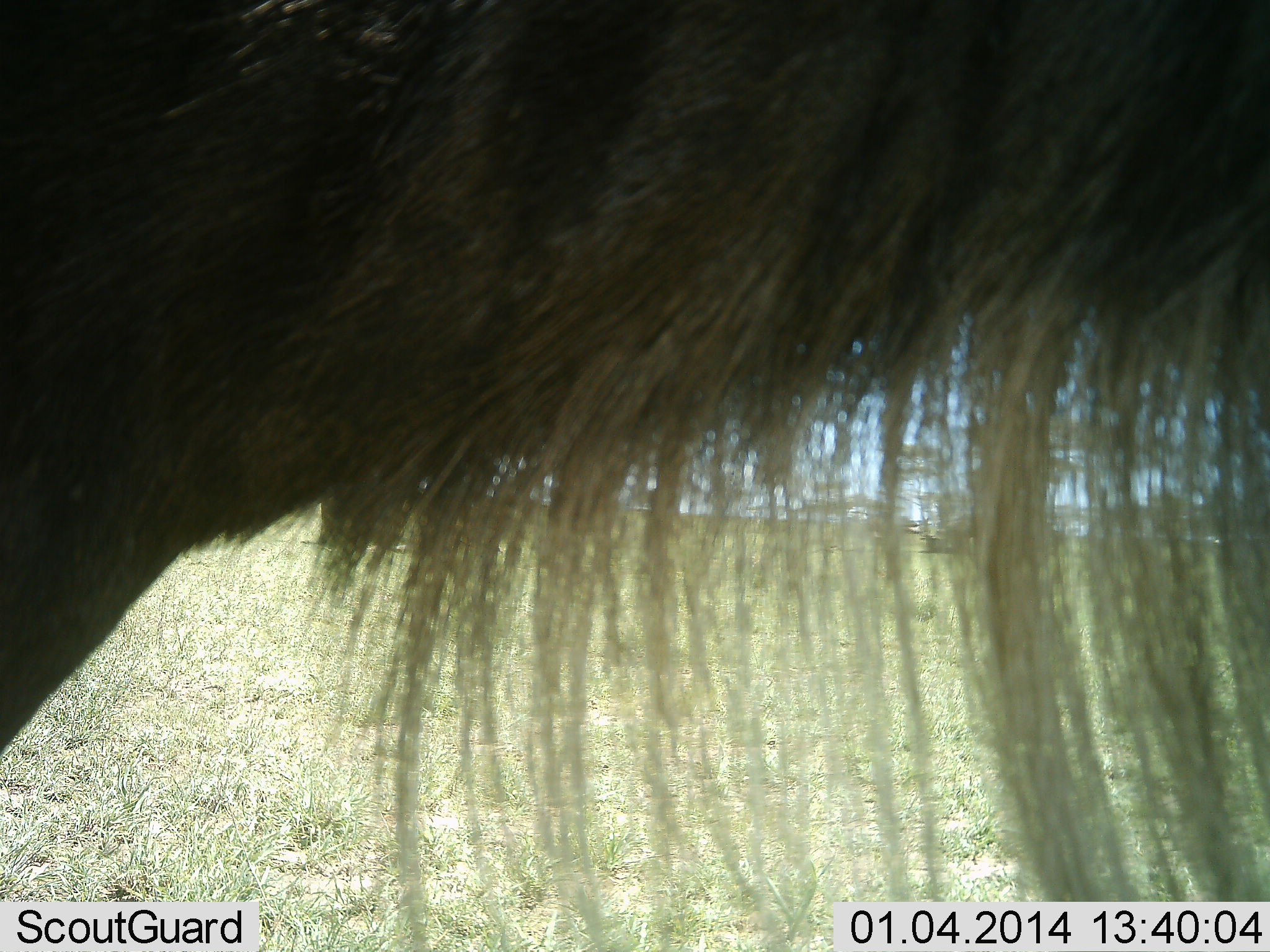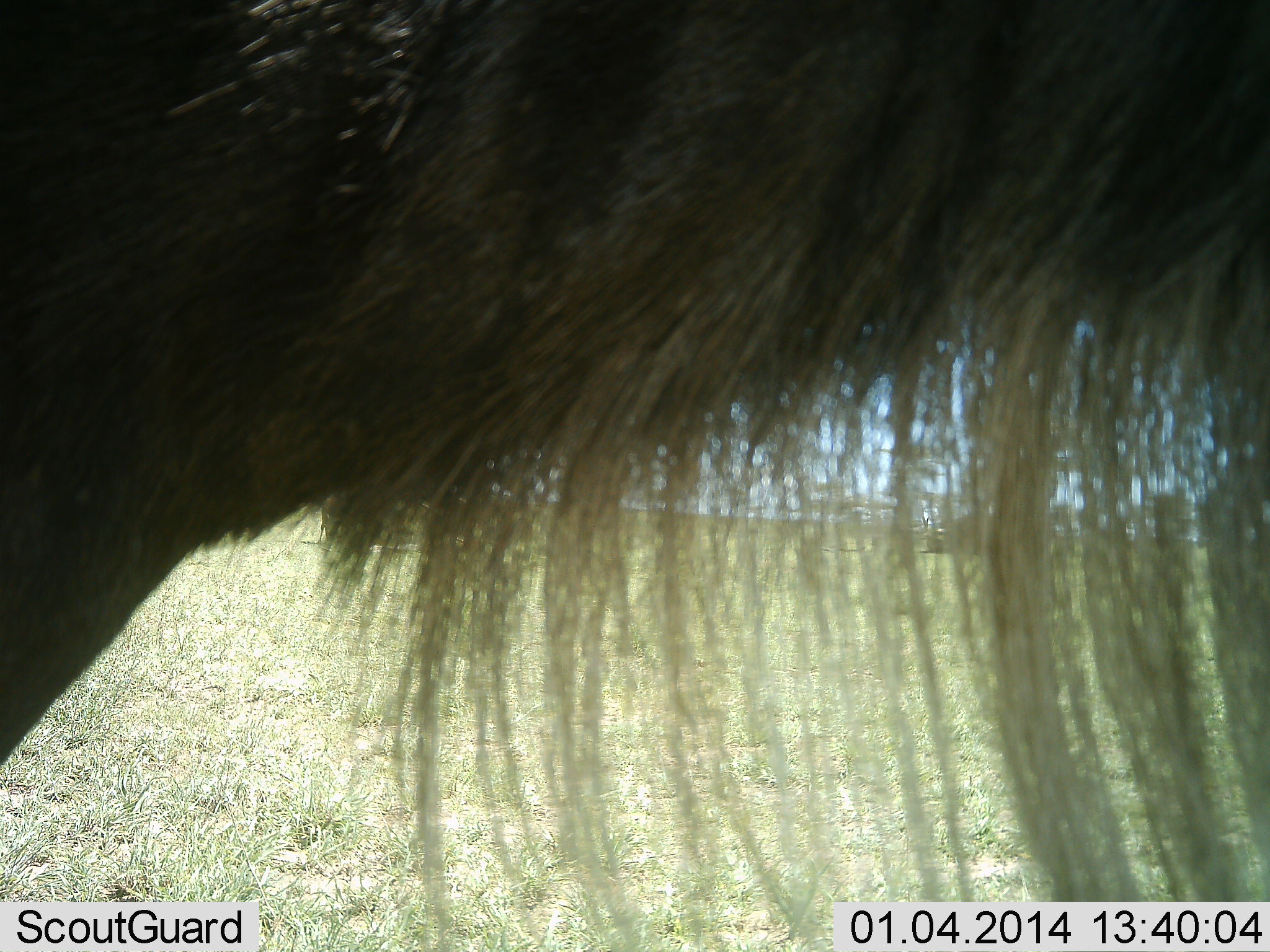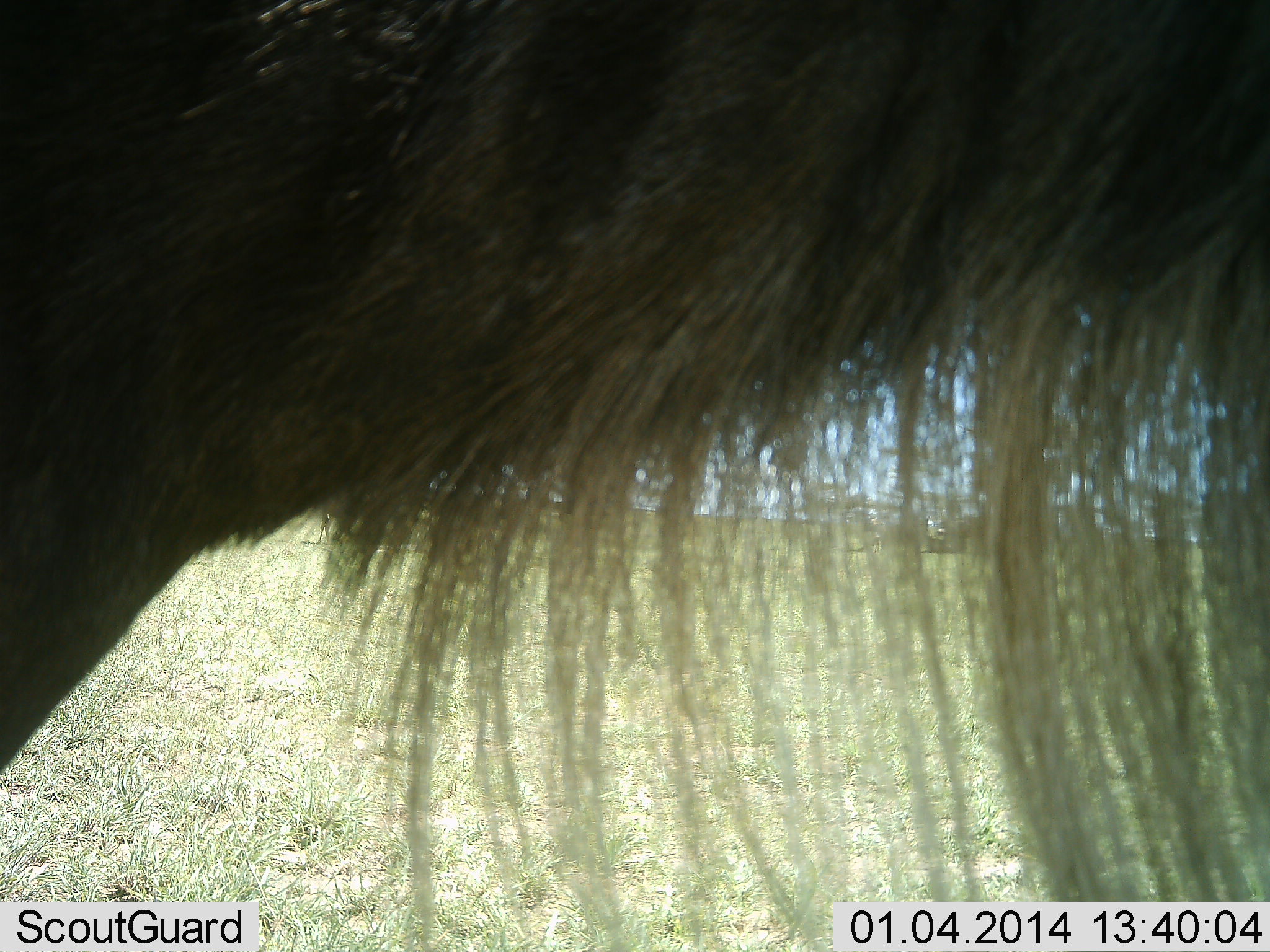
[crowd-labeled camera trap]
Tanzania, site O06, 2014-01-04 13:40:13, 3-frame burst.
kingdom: Animalia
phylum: Chordata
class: Mammalia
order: Artiodactyla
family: Bovidae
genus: Connochaetes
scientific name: Connochaetes taurinus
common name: blue wildebeest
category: wildebeest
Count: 1.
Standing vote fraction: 90%.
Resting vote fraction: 10%.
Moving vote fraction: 10%.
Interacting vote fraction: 0%.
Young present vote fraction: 0%.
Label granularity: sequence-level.